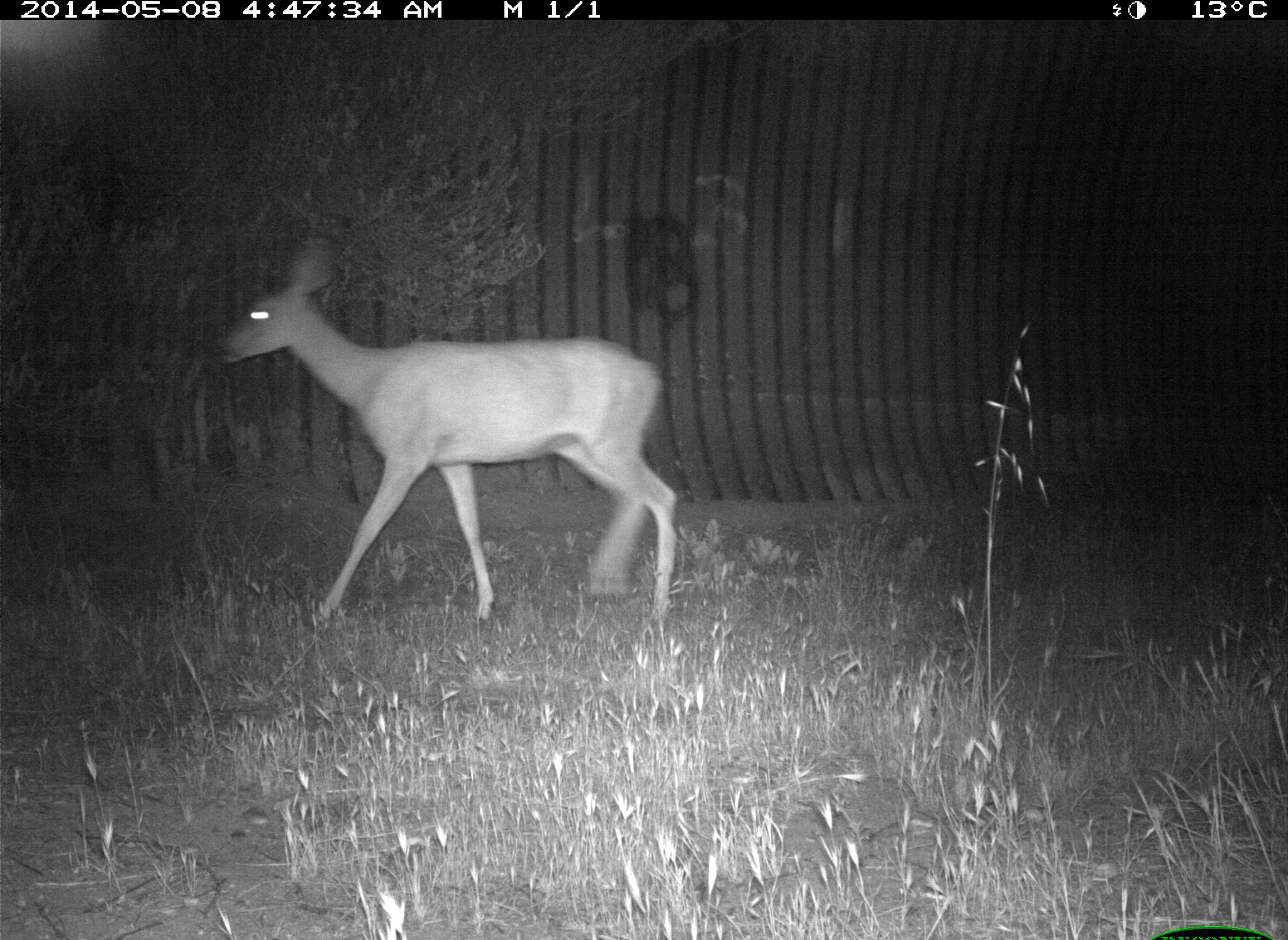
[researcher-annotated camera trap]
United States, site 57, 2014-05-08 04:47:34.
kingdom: Animalia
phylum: Chordata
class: Mammalia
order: Artiodactyla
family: Cervidae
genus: Odocoileus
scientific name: Odocoileus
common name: deer